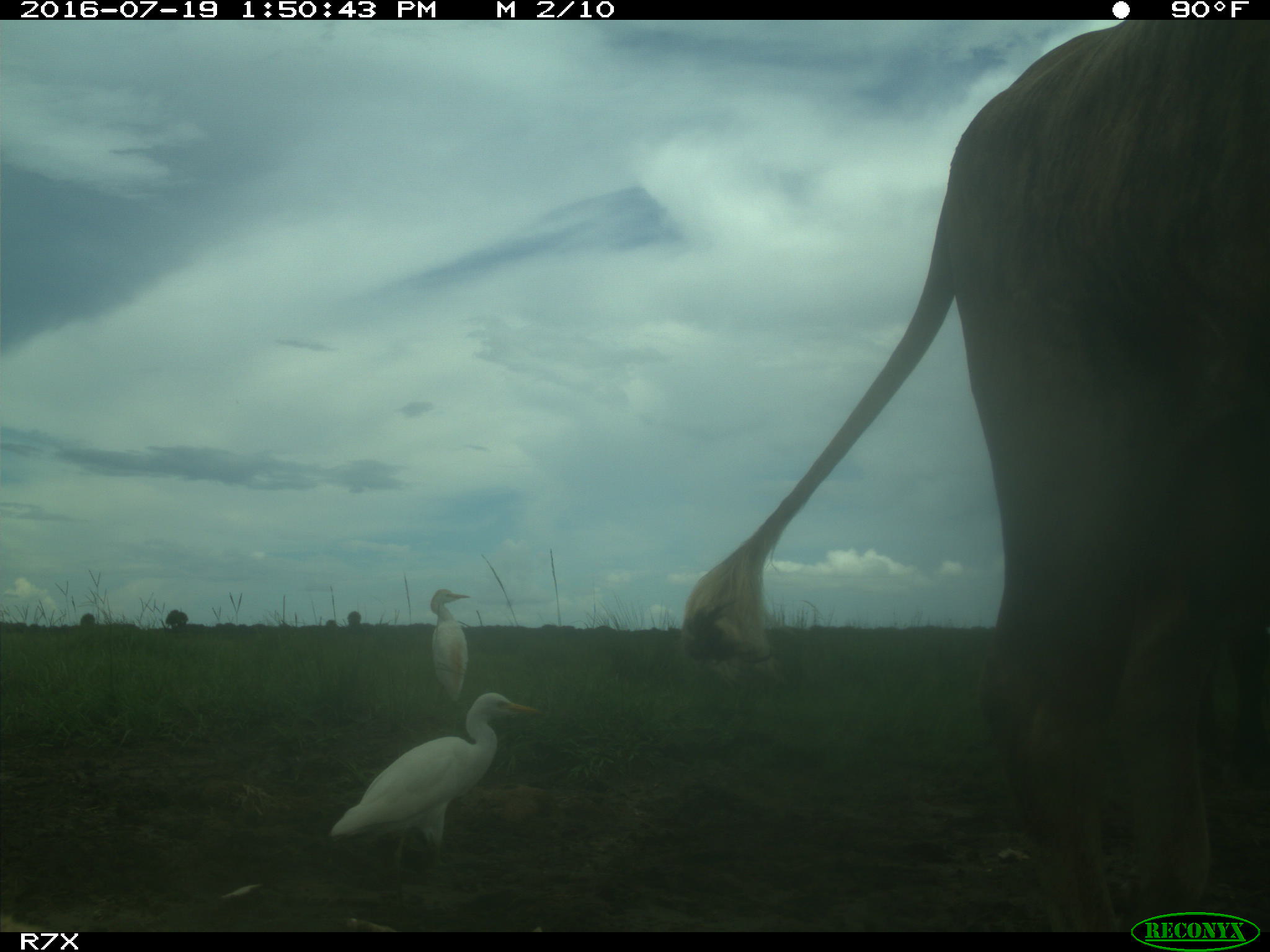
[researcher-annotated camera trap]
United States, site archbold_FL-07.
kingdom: Animalia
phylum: Chordata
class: Mammalia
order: Artiodactyla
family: Bovidae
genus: Bos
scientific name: Bos taurus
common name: domestic cow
Bos taurus (domestic cow).